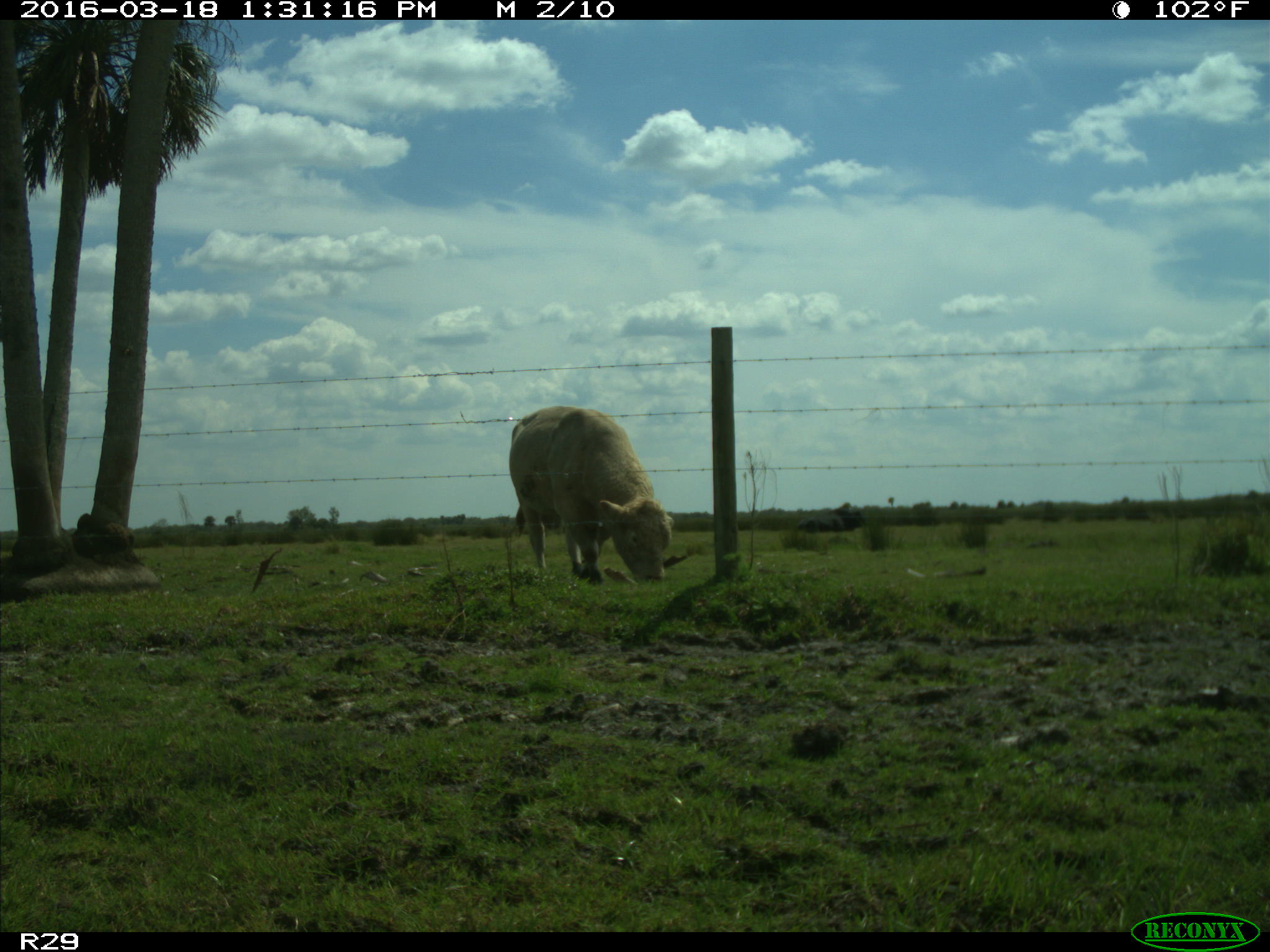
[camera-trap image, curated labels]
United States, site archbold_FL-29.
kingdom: Animalia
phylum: Chordata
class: Mammalia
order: Artiodactyla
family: Bovidae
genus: Bos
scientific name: Bos taurus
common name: domestic cow